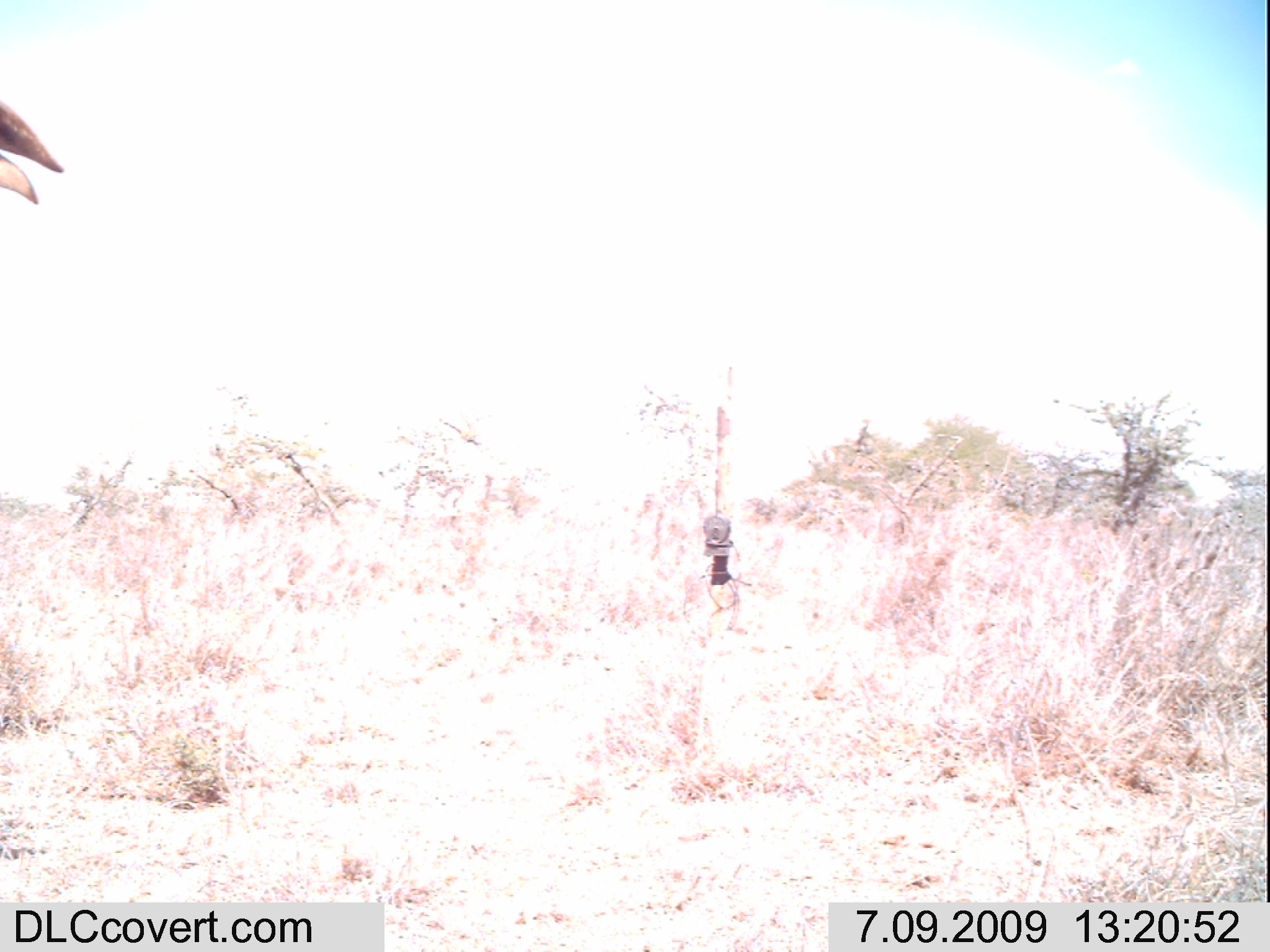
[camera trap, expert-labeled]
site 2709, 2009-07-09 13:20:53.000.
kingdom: Animalia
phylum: Chordata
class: Mammalia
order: Artiodactyla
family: Bovidae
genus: Bos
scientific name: Bos taurus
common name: domestic cattle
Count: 3.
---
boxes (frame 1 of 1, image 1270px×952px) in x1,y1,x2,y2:
bos taurus: 1,98,66,208